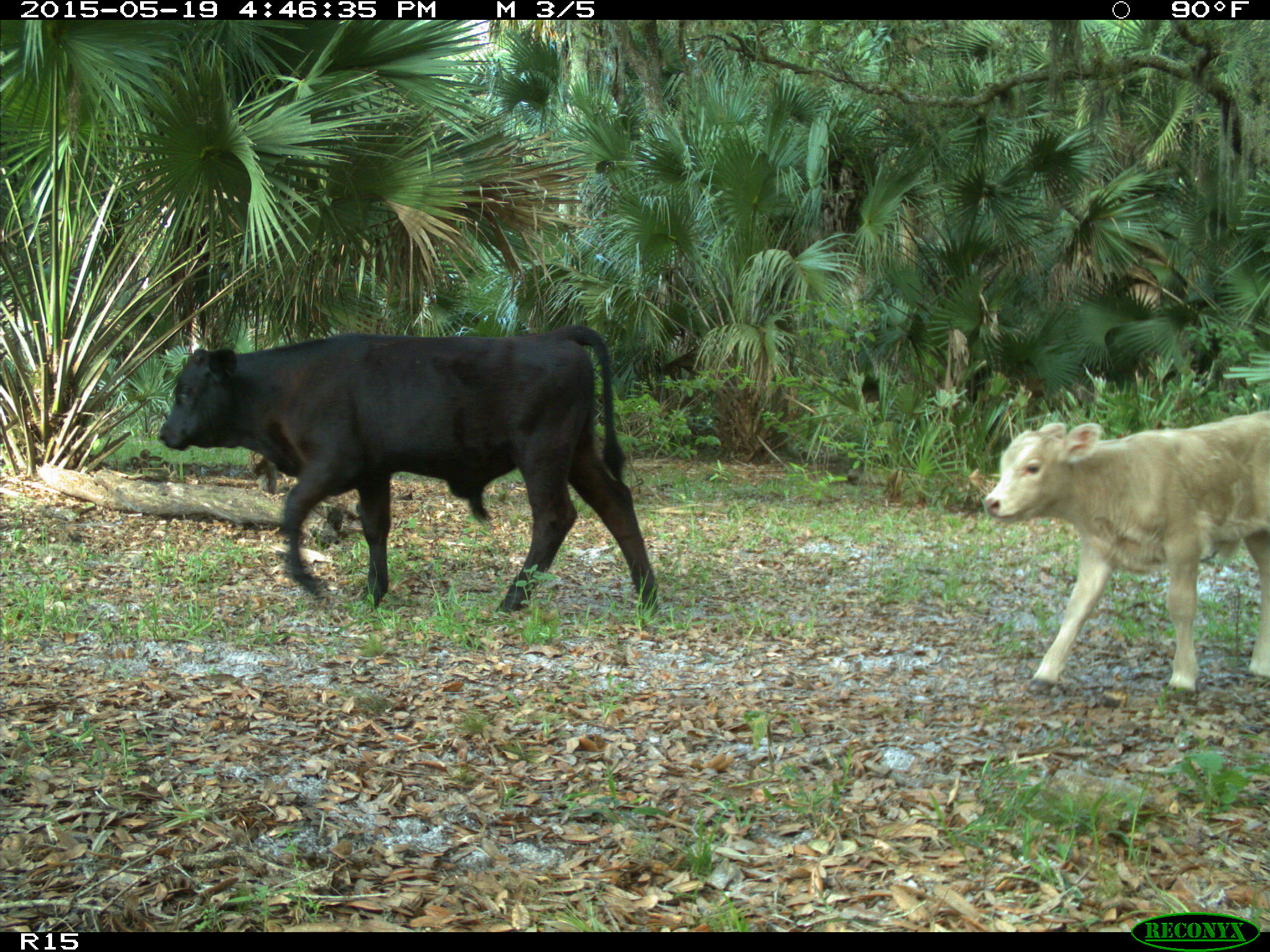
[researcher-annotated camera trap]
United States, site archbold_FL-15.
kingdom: Animalia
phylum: Chordata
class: Mammalia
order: Artiodactyla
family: Bovidae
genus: Bos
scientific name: Bos taurus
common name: domestic cow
Bos taurus (domestic cow).